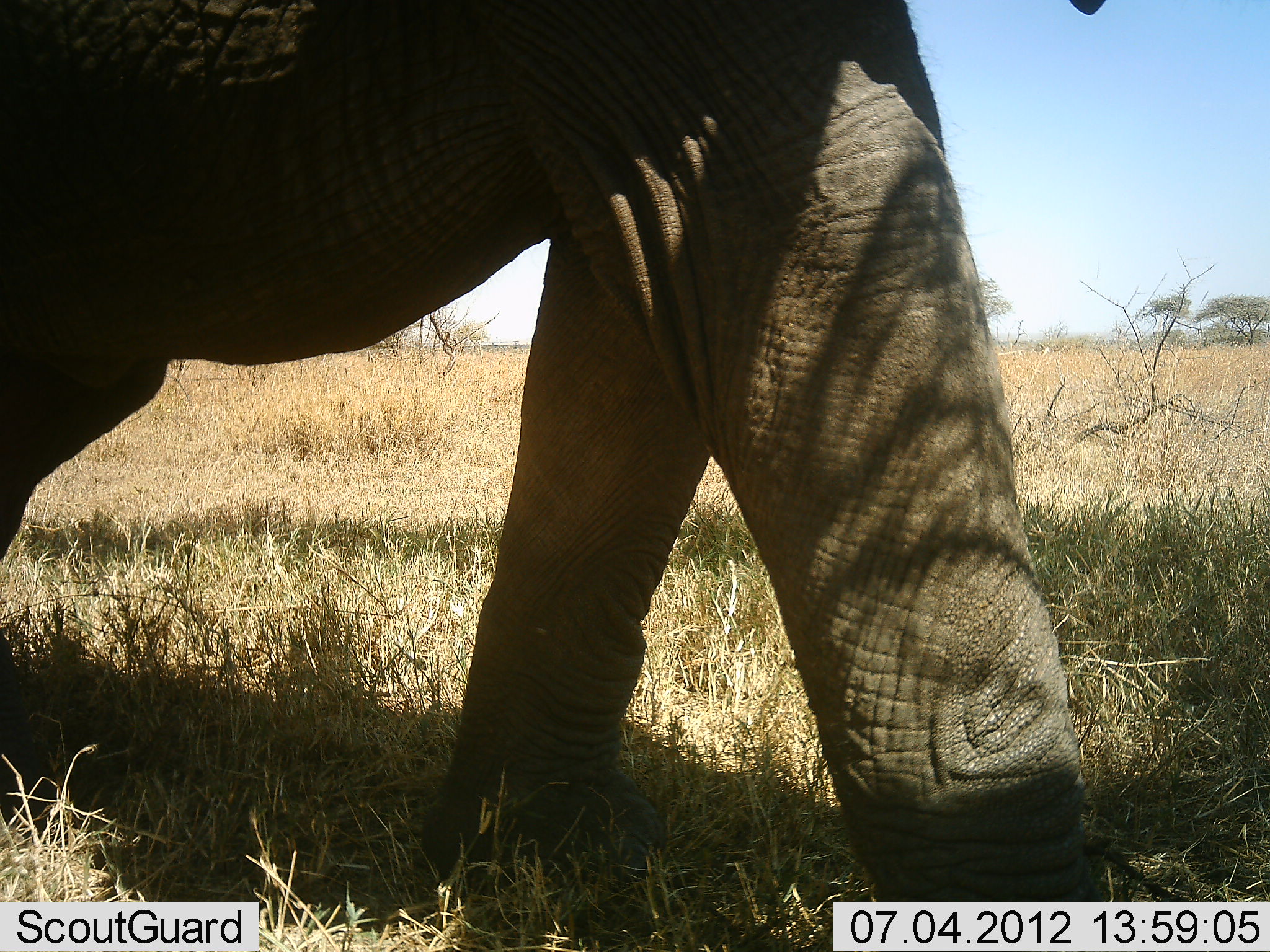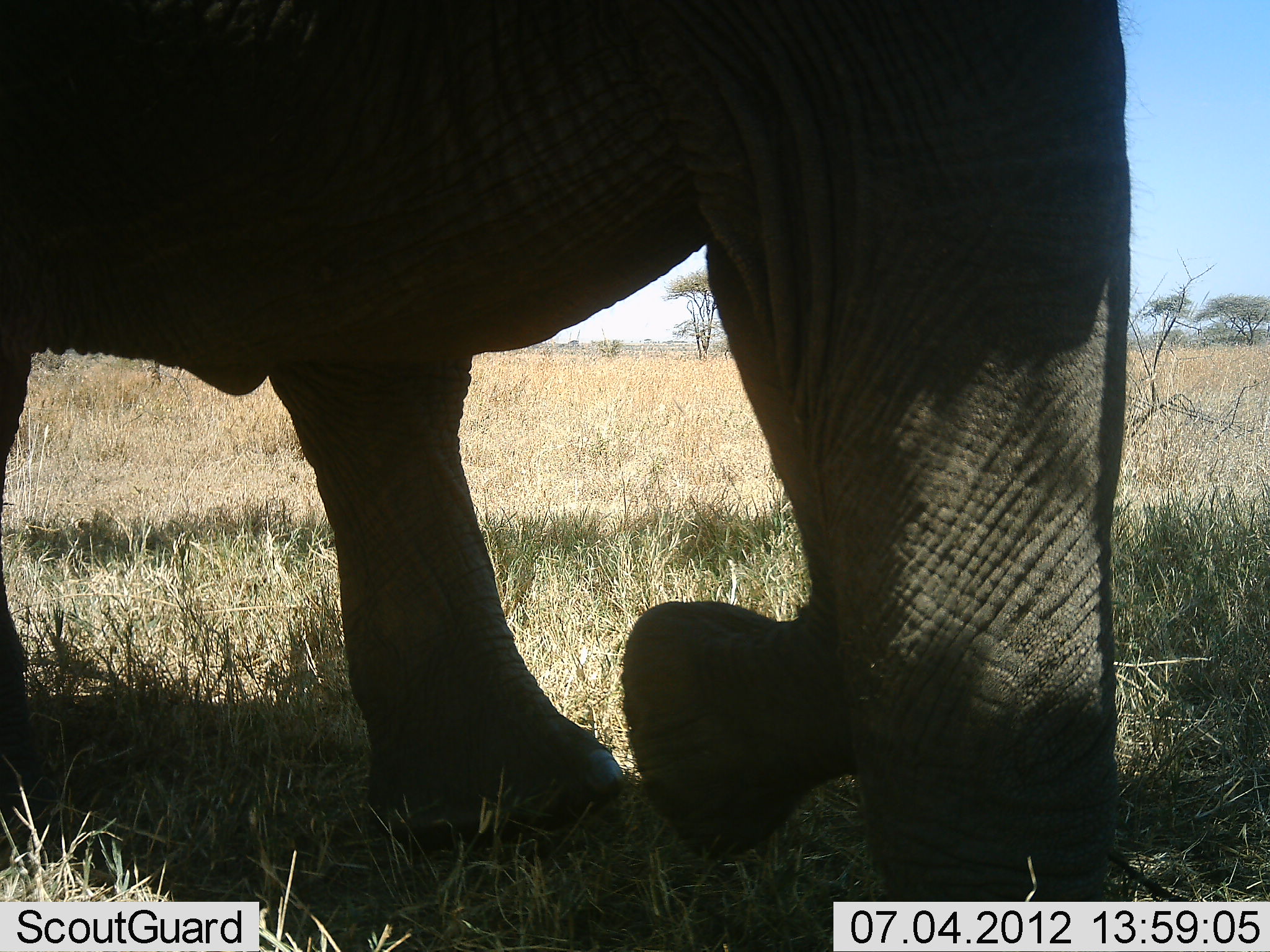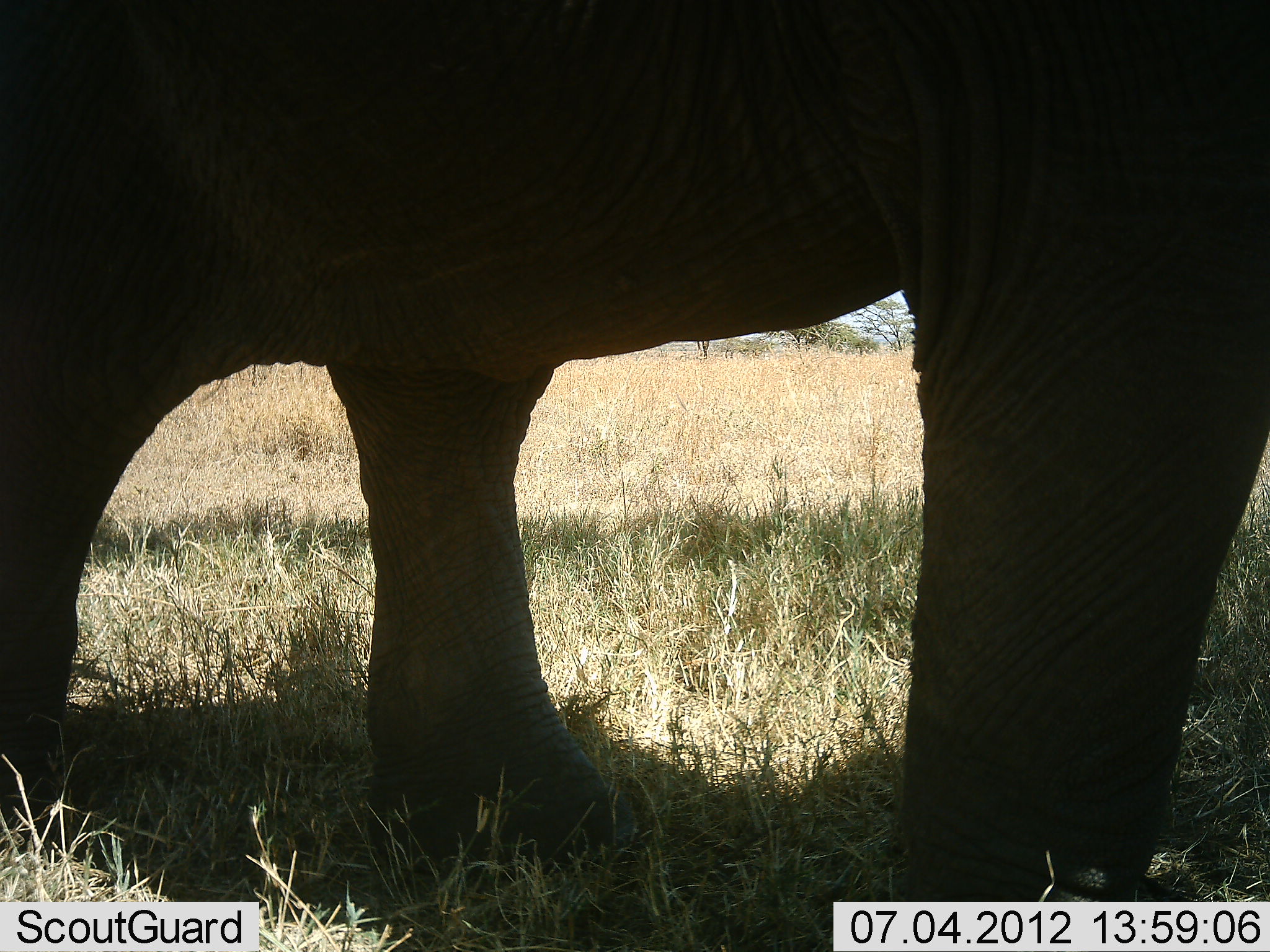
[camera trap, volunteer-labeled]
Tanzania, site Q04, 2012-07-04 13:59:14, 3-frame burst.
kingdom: Animalia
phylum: Chordata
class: Mammalia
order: Proboscidea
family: Elephantidae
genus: Loxodonta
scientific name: Loxodonta africana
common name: african bush elephant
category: elephant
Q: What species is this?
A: Elephant (african bush elephant) (Loxodonta africana).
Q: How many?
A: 1.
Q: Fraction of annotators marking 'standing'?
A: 0%.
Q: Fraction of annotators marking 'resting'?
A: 0%.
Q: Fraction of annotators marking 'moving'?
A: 100%.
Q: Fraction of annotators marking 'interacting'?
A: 0%.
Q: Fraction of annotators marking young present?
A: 0%.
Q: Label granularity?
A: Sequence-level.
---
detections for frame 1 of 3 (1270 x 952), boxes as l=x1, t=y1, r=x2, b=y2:
animal: l=1, t=1, r=1121, b=952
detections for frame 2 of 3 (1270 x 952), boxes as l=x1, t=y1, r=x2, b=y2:
animal: l=0, t=1, r=1131, b=952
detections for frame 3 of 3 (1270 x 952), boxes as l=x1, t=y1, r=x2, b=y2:
animal: l=1, t=1, r=1270, b=952